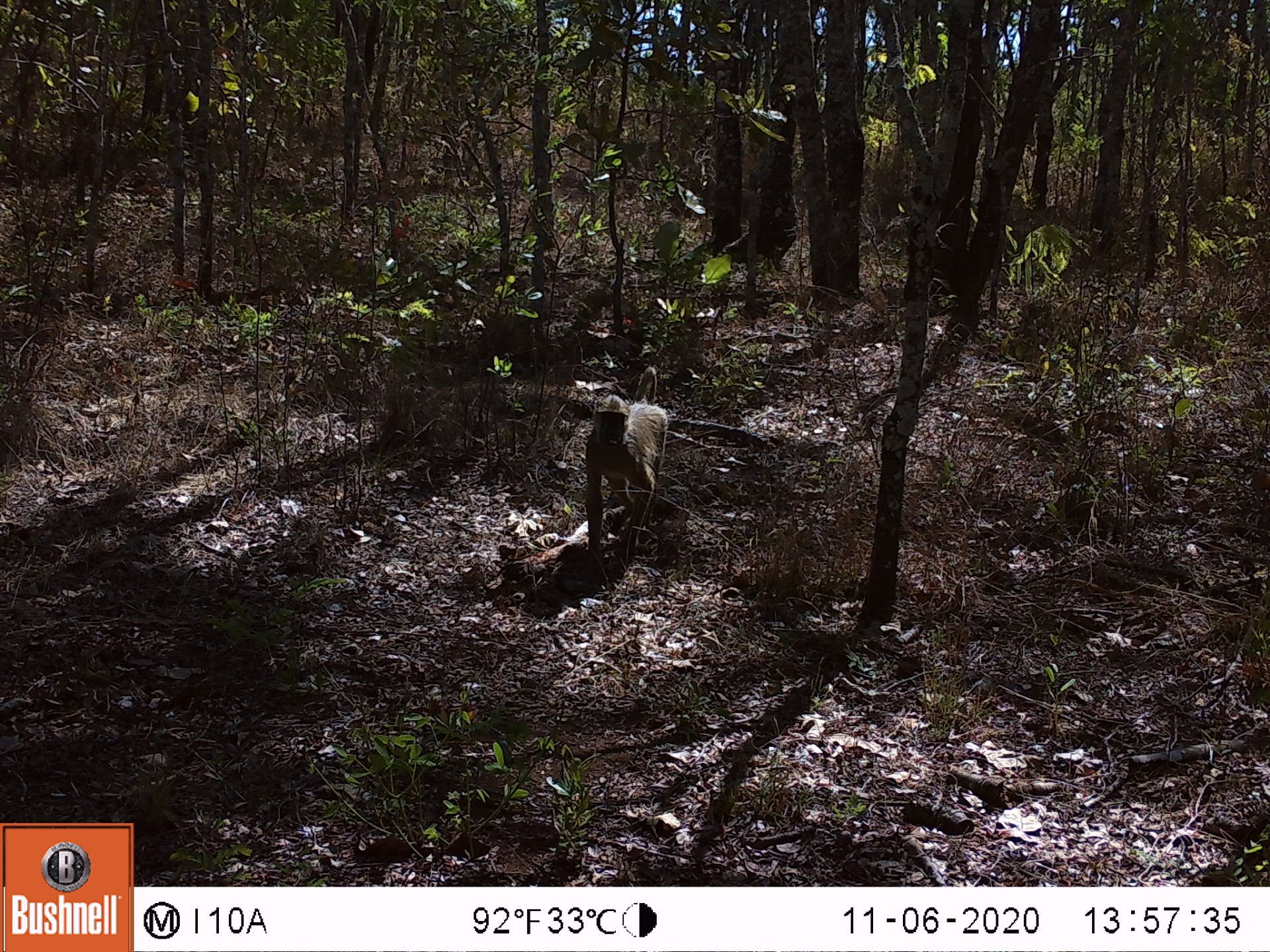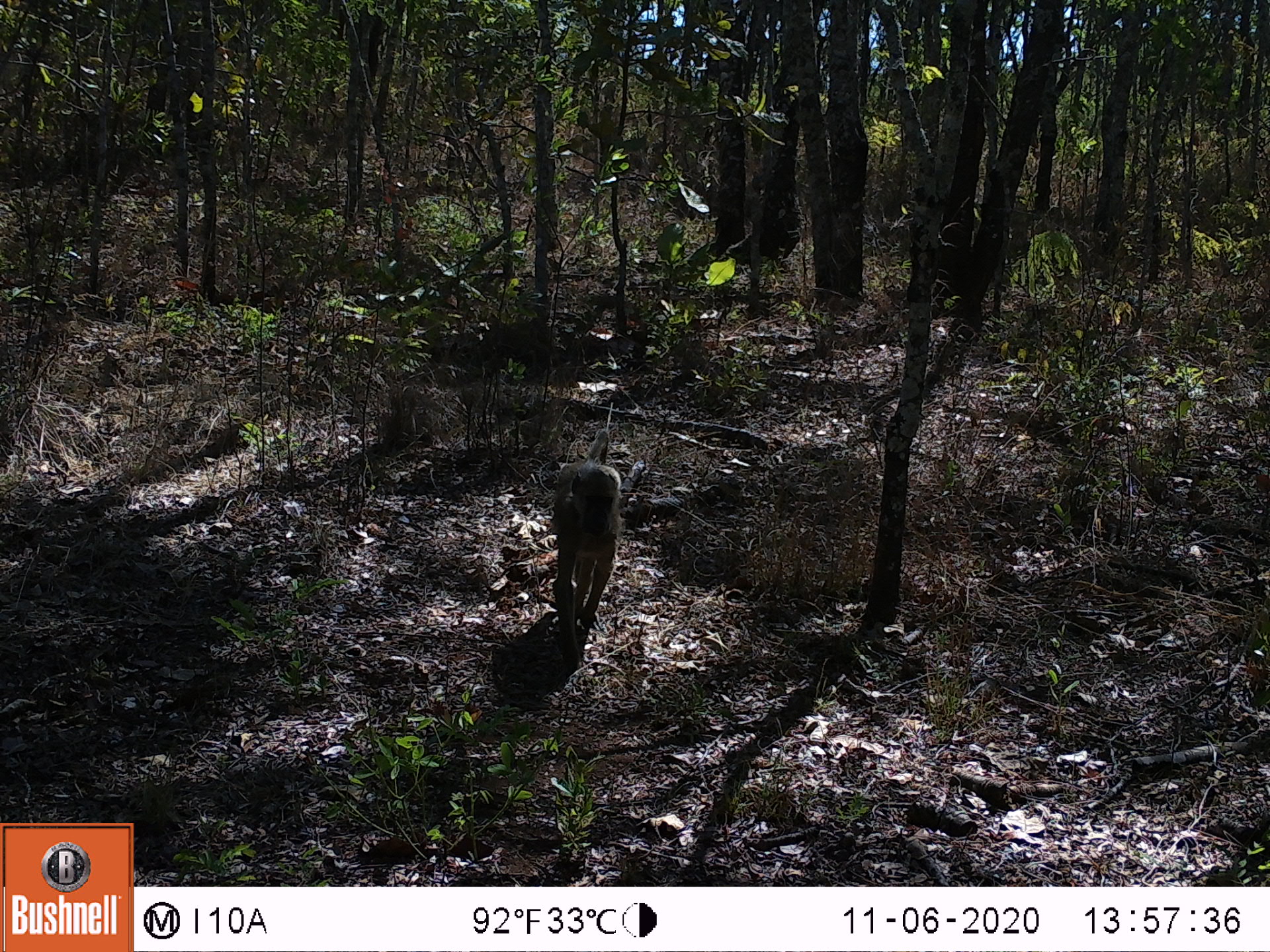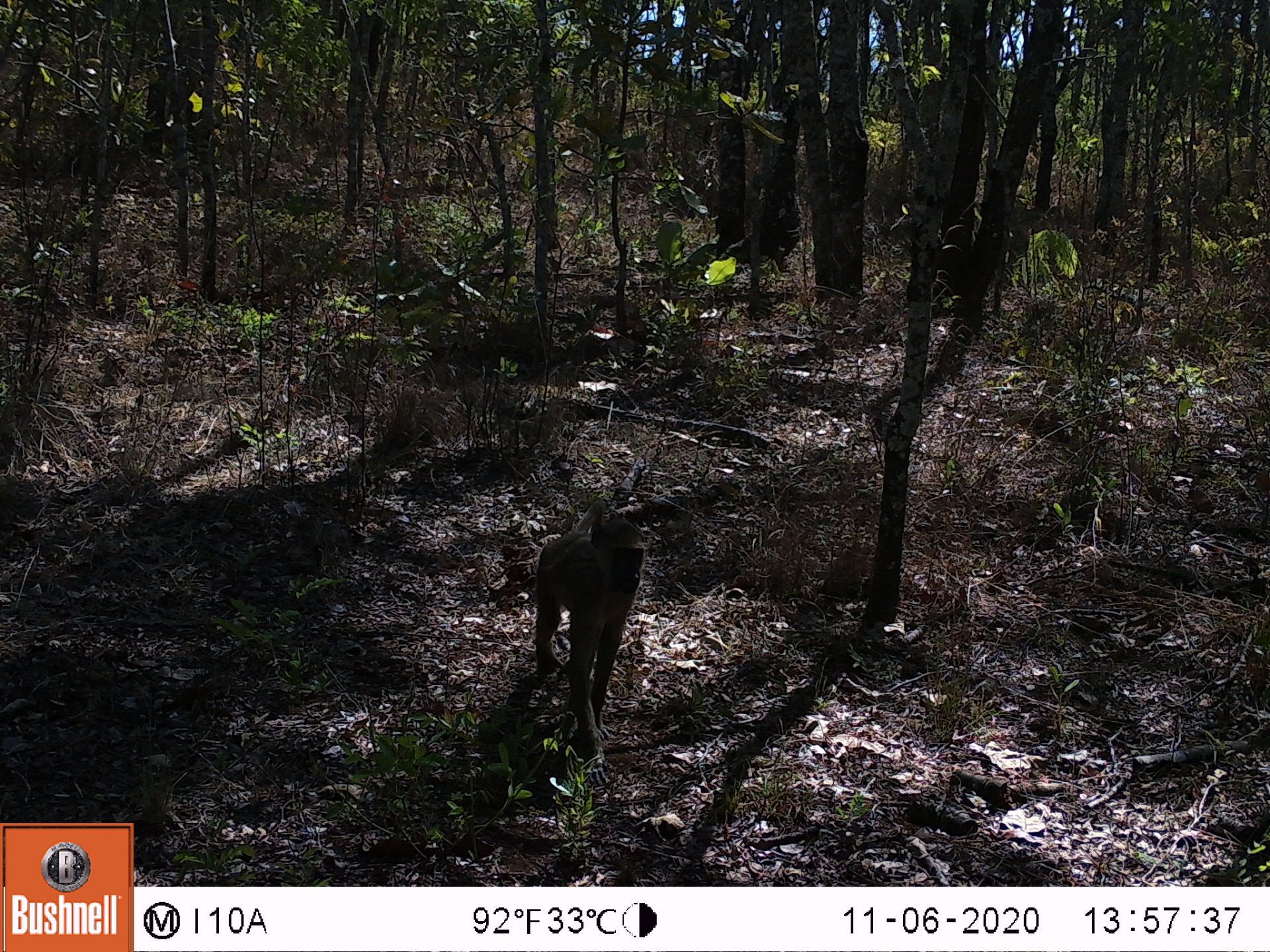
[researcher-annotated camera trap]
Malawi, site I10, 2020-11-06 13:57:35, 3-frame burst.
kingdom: Animalia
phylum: Chordata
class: Mammalia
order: Primates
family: Cercopithecidae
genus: Papio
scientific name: Papio cynocephalus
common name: yellow baboon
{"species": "yellow baboon (Papio cynocephalus)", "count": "1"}